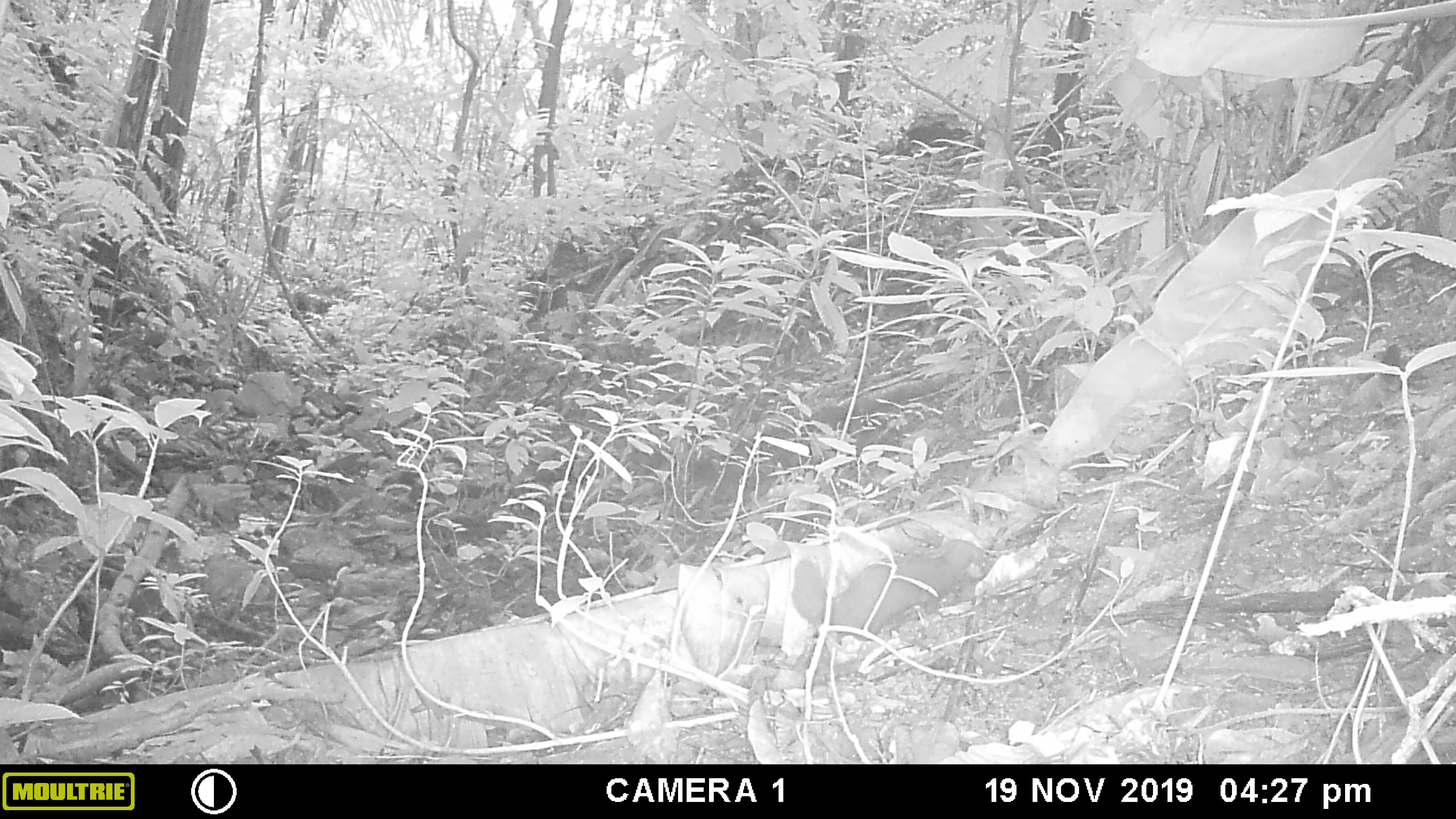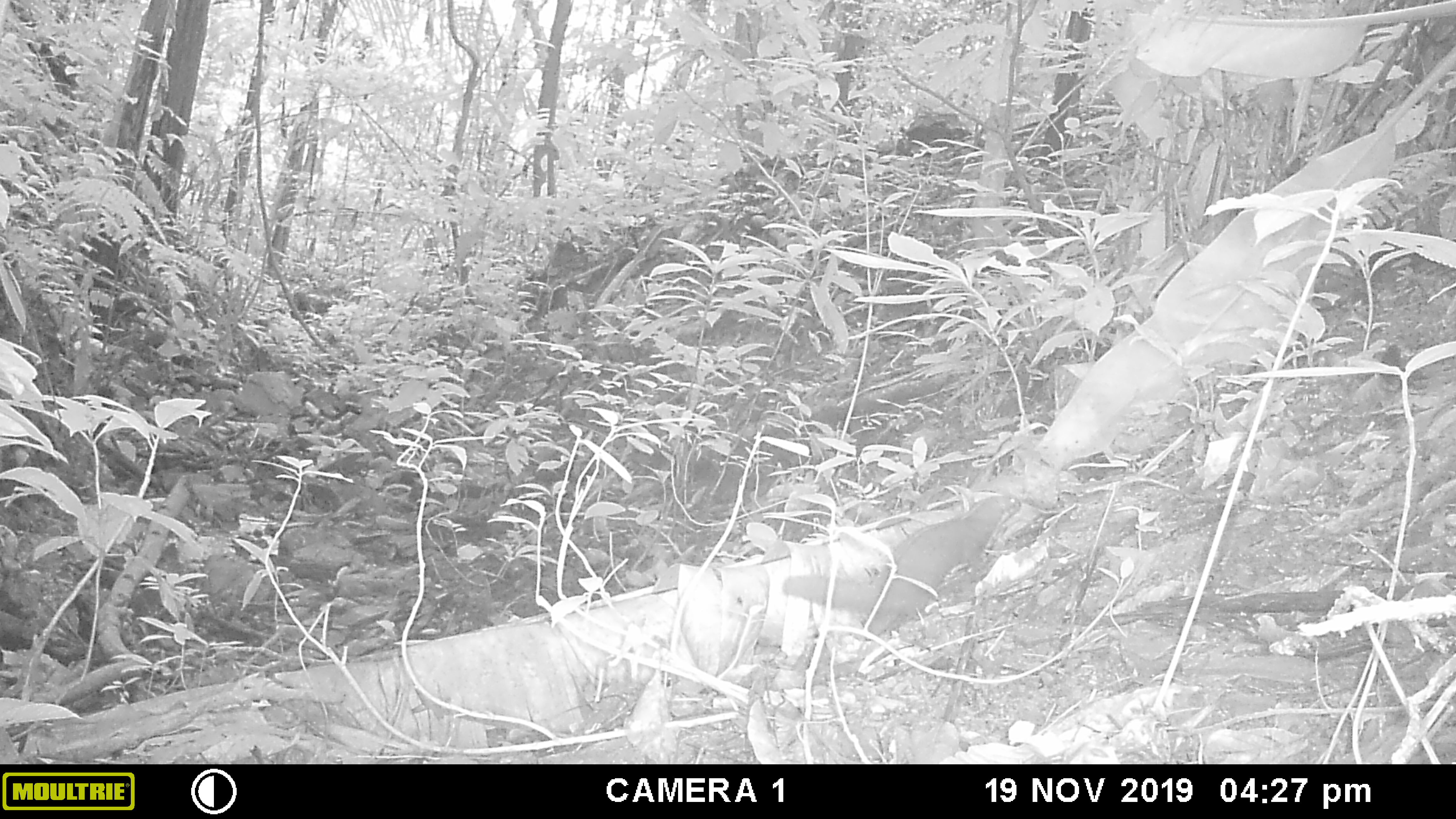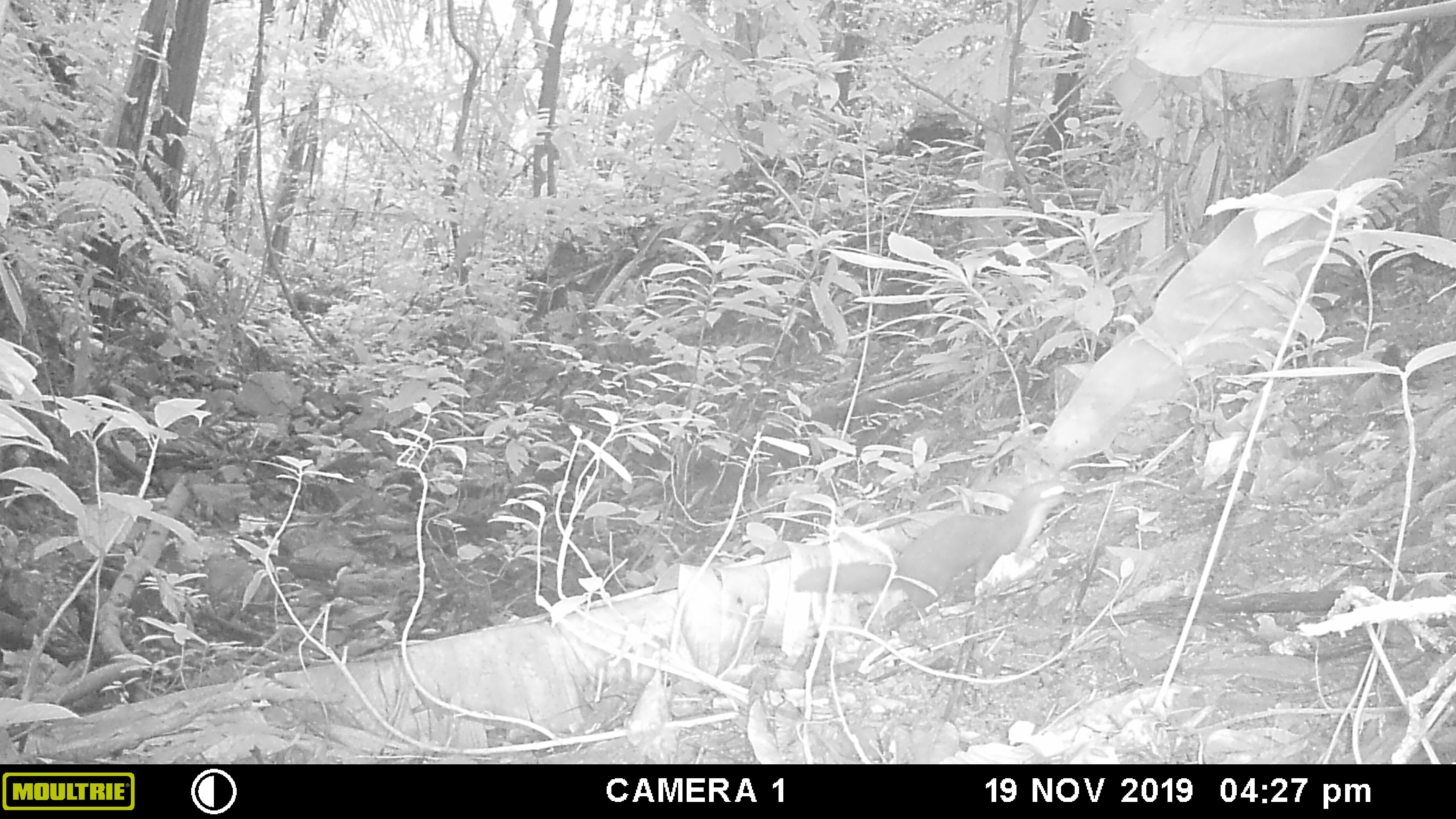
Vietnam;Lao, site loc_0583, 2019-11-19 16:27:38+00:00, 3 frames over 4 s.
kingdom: Animalia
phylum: Chordata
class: Mammalia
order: Carnivora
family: Mustelidae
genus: Mustela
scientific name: Mustela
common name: weasel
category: unidentified weasel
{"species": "unidentified weasel (weasel) (Mustela)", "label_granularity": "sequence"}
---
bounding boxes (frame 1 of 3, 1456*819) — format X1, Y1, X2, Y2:
unidentified weasel: 791, 539, 987, 639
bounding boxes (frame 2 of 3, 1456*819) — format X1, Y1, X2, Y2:
unidentified weasel: 780, 492, 1022, 641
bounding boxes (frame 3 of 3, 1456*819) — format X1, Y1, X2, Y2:
unidentified weasel: 791, 480, 1064, 624